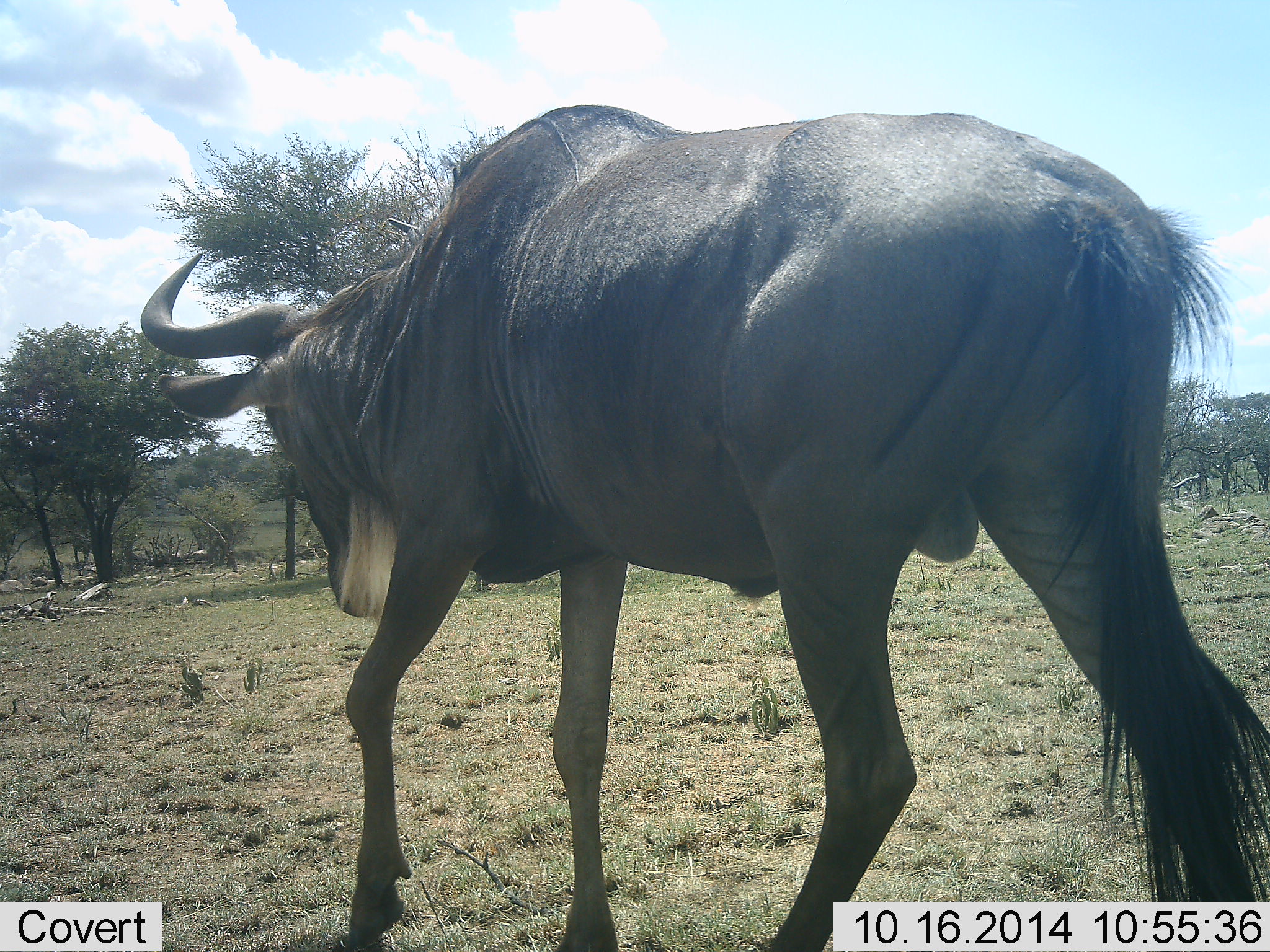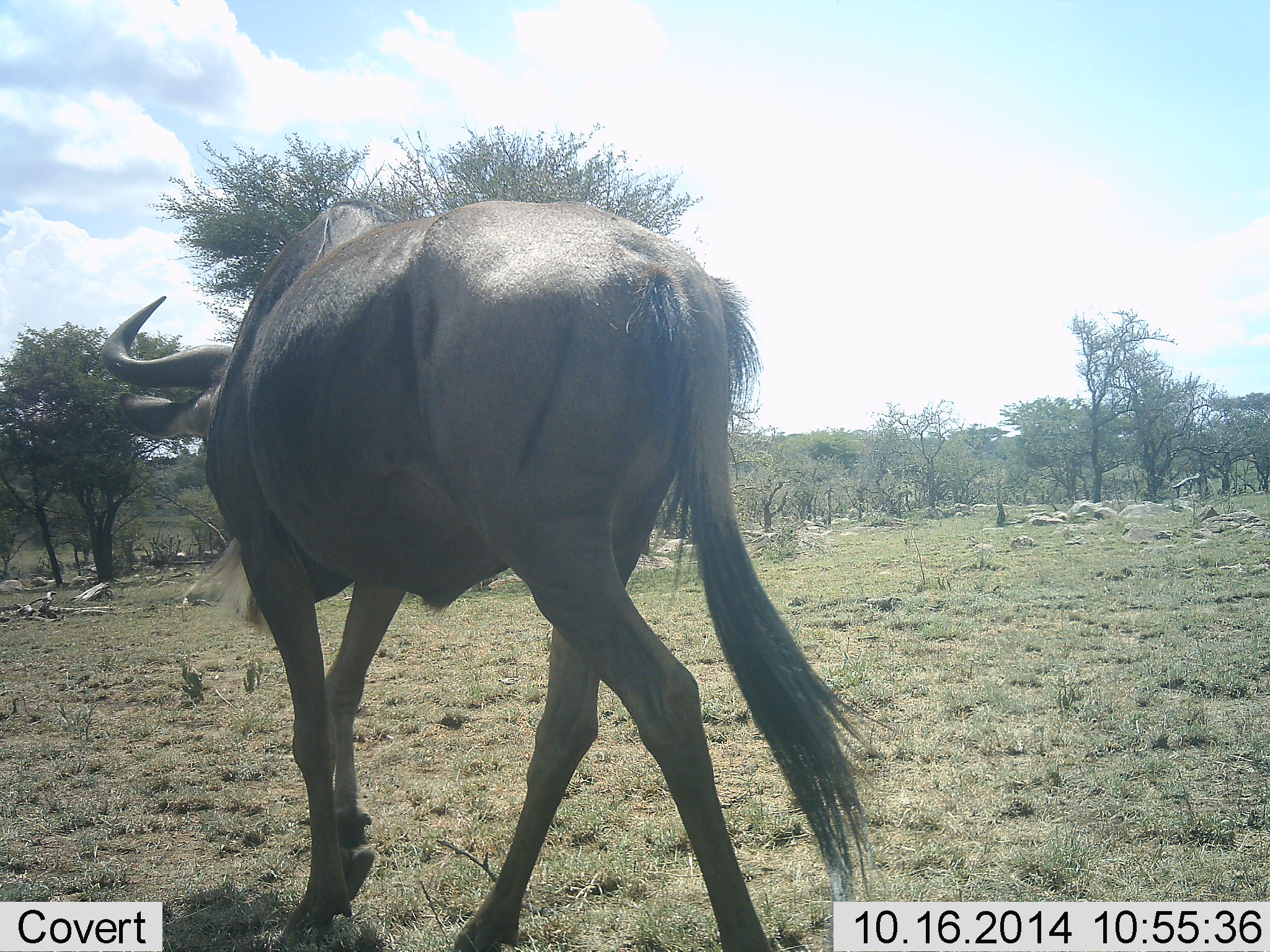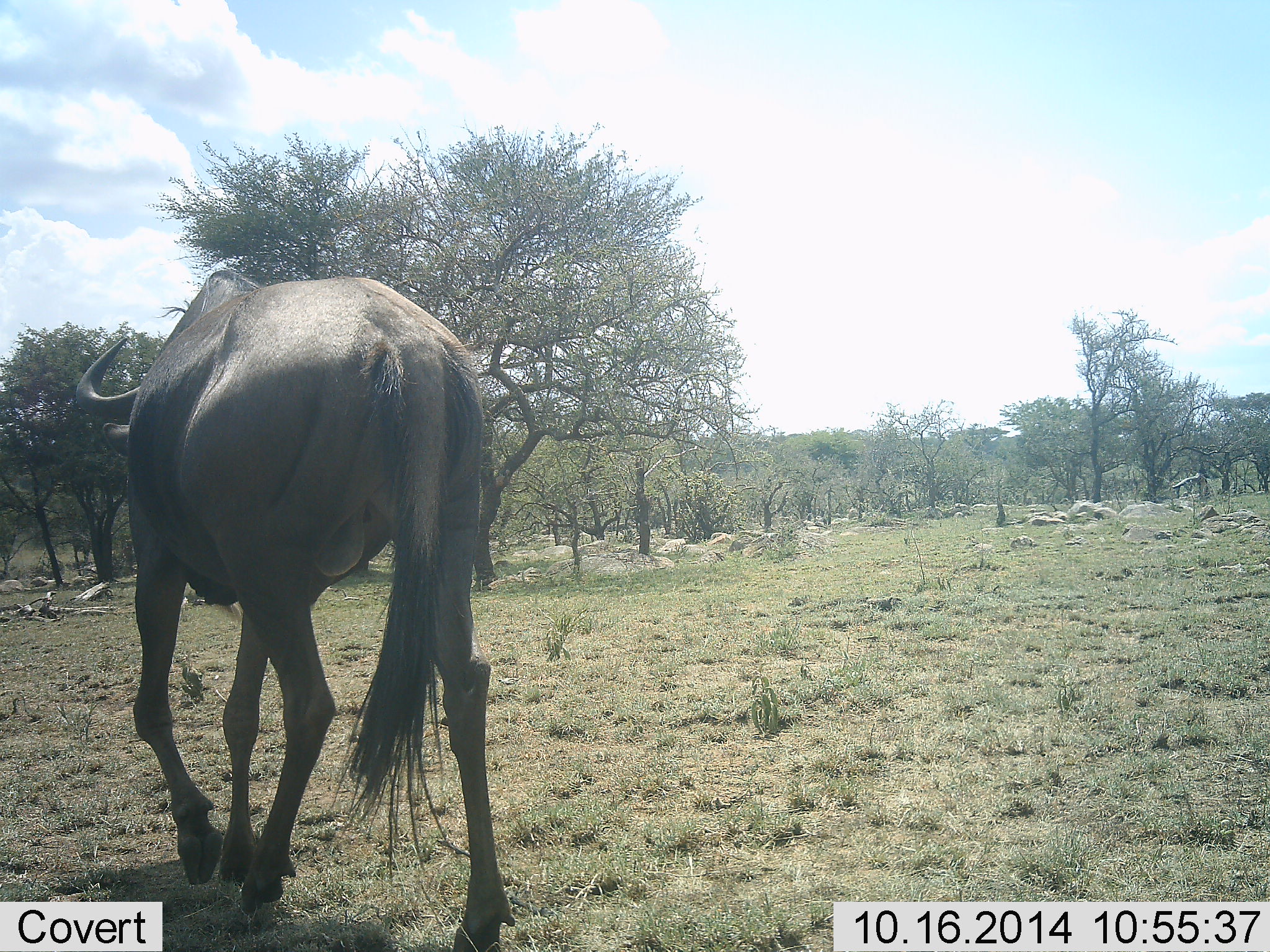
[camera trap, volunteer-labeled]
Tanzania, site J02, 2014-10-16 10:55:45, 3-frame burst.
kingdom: Animalia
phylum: Chordata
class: Mammalia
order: Artiodactyla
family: Bovidae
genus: Connochaetes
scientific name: Connochaetes taurinus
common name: blue wildebeest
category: wildebeest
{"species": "wildebeest (blue wildebeest) (Connochaetes taurinus)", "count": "1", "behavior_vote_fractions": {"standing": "9%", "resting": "0%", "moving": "91%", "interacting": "0%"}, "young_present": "0%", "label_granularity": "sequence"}